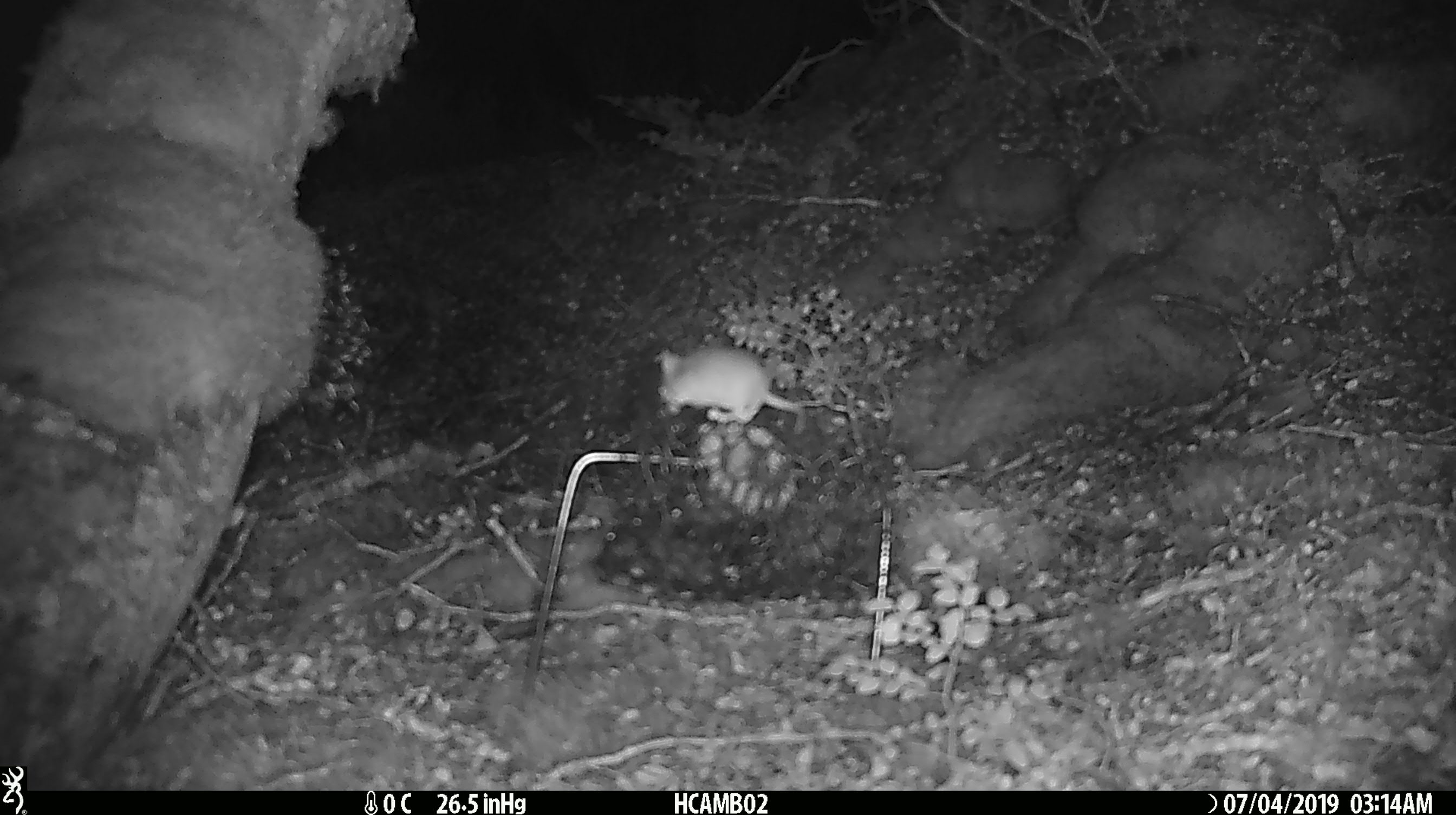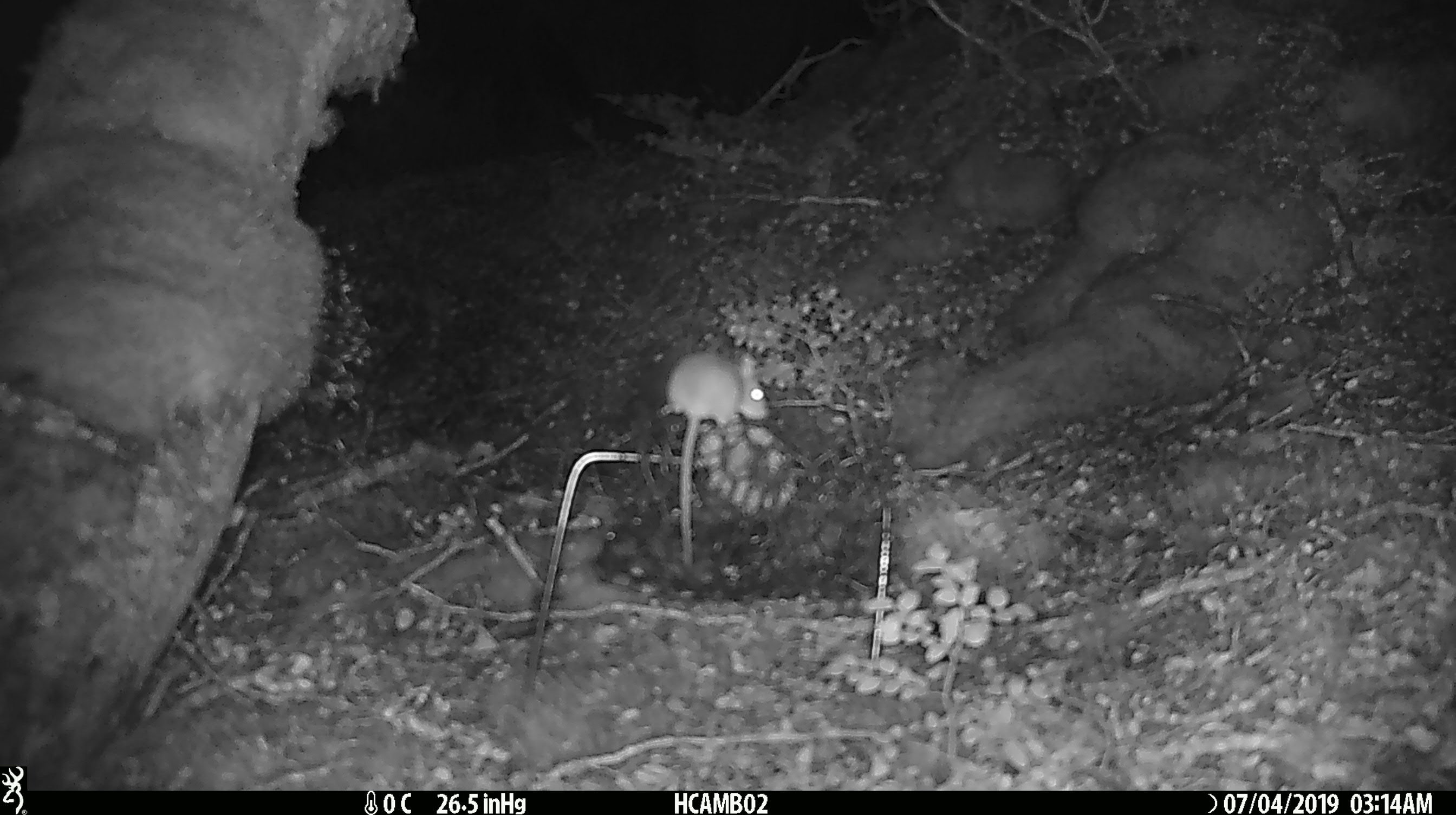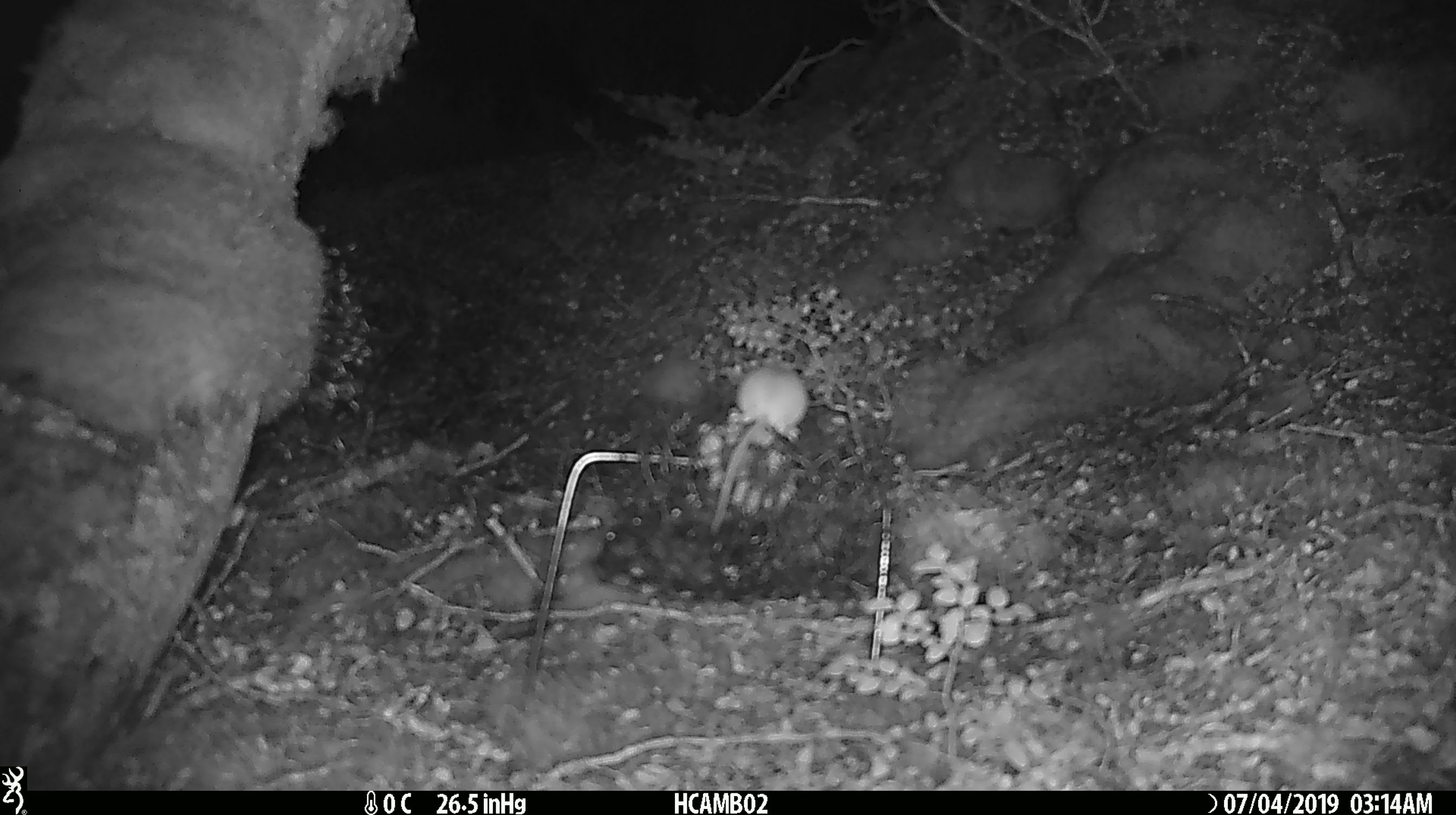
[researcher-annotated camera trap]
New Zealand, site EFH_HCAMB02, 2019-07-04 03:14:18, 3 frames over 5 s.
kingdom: Animalia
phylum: Chordata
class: Mammalia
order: Rodentia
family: Muridae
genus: Mus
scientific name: Mus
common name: mouse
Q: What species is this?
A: Mouse (Mus).